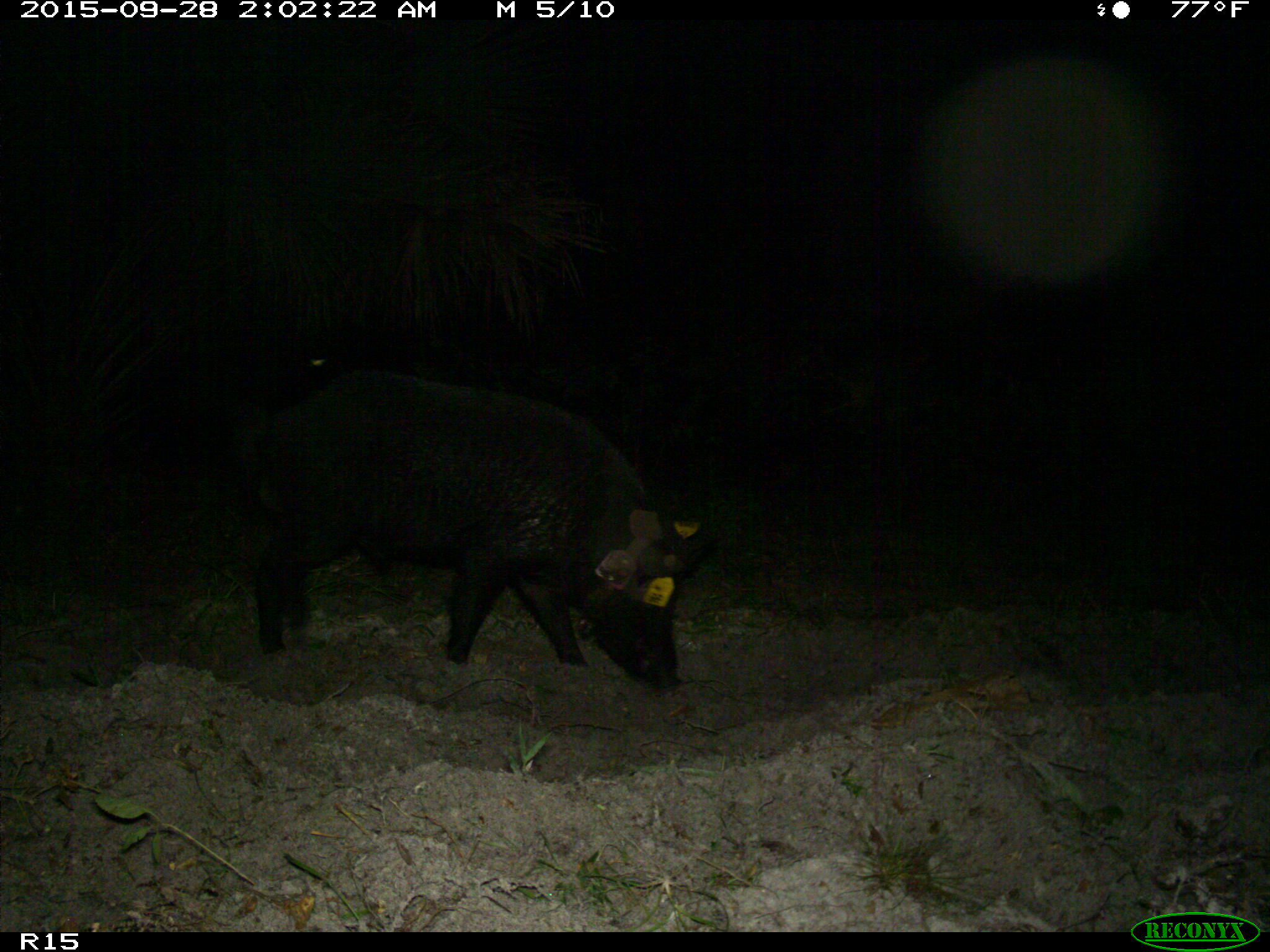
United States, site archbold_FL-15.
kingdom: Animalia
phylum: Chordata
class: Mammalia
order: Artiodactyla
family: Suidae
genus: Sus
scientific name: Sus scrofa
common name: wild boar